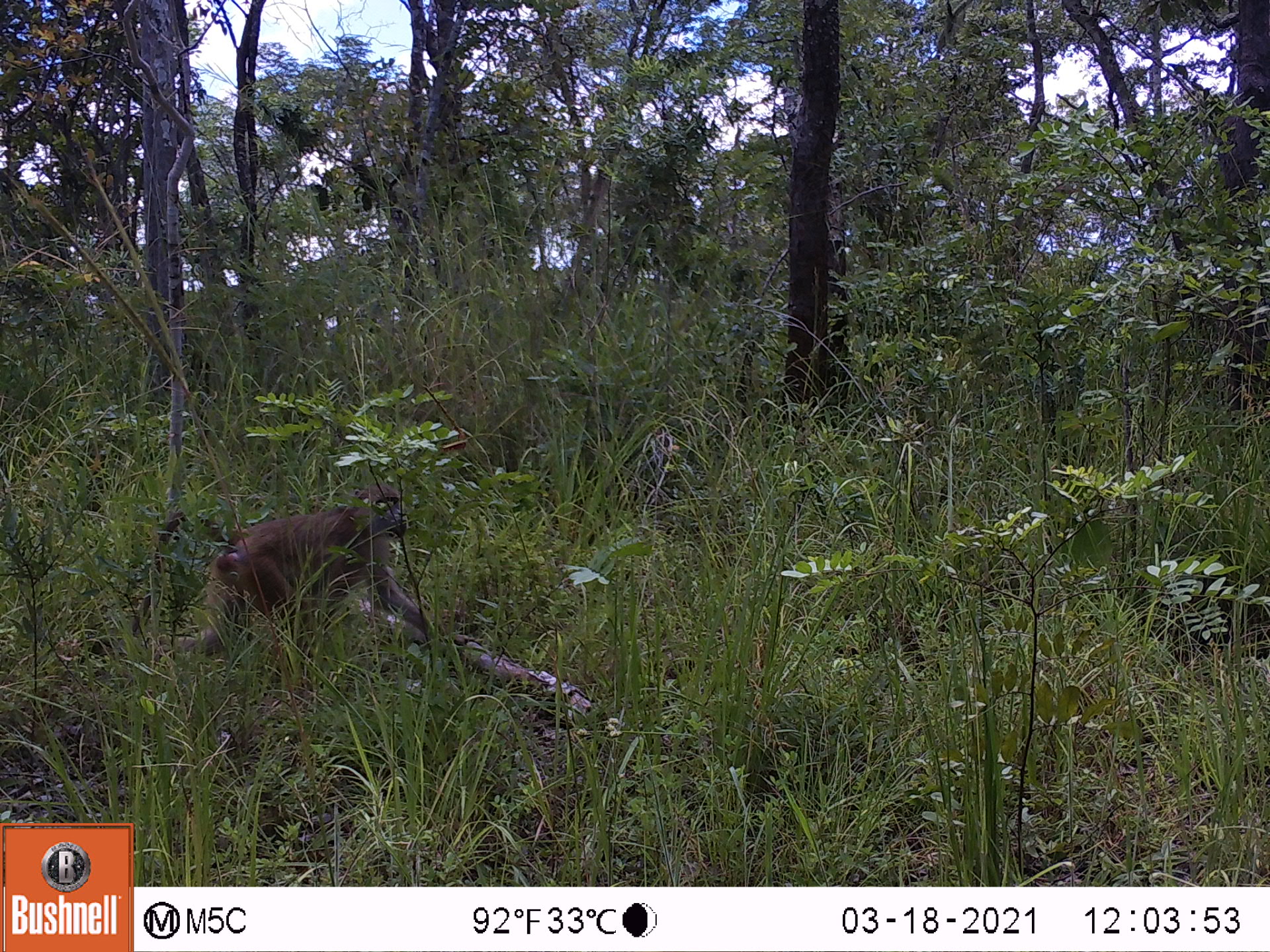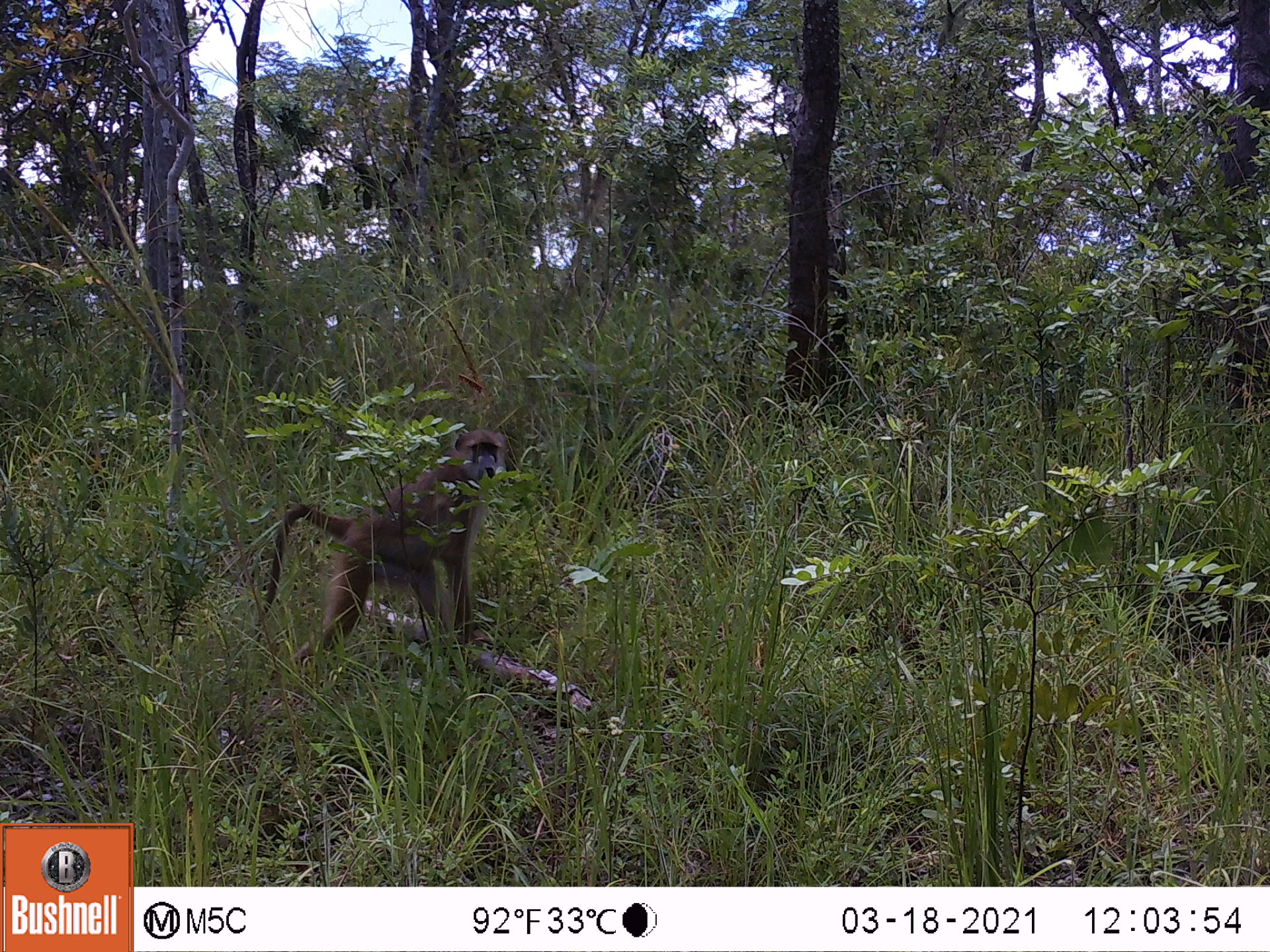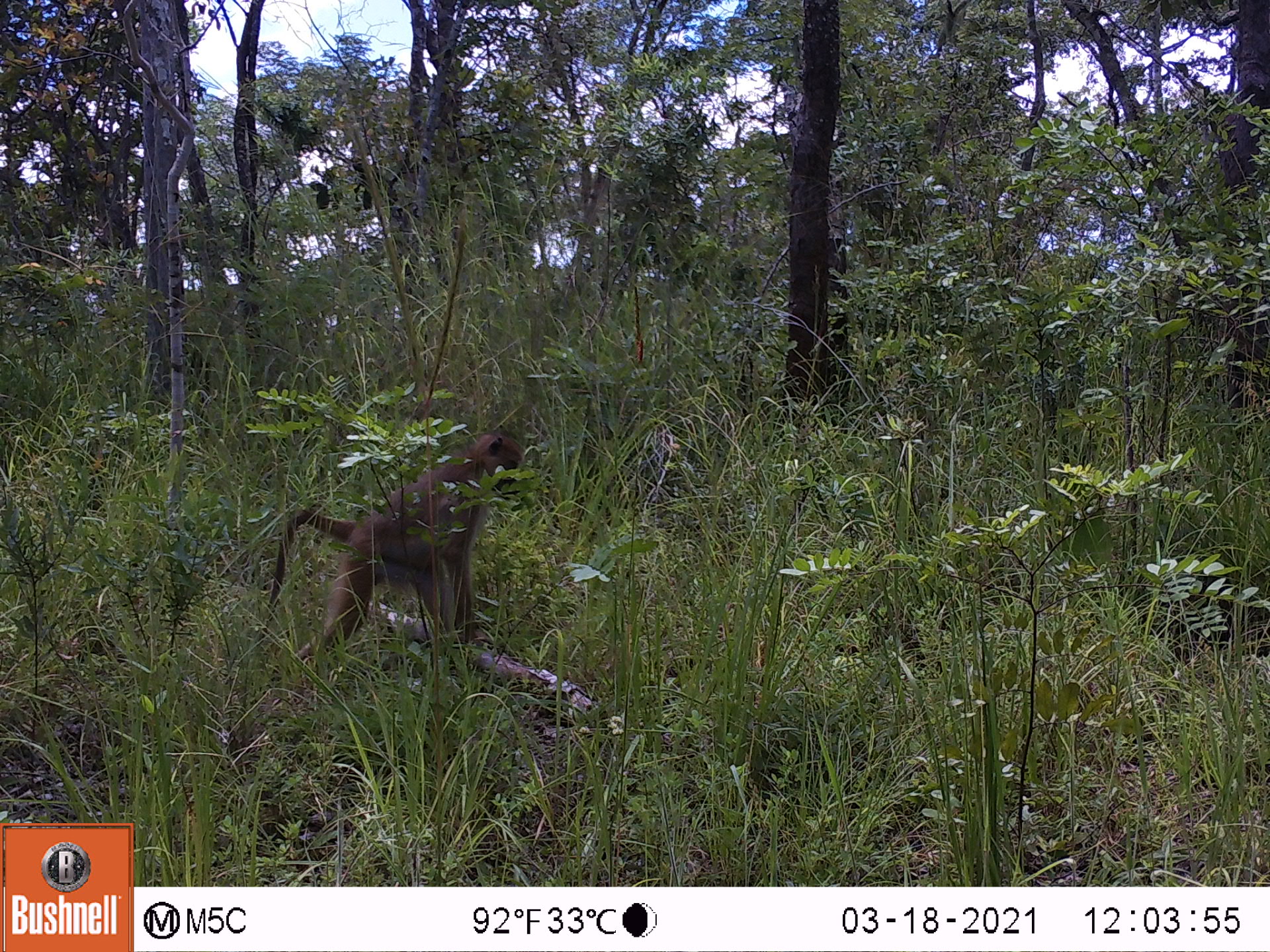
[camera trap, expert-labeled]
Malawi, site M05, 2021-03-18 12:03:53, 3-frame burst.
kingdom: Animalia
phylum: Chordata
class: Mammalia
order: Primates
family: Cercopithecidae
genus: Papio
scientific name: Papio cynocephalus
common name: yellow baboon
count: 1